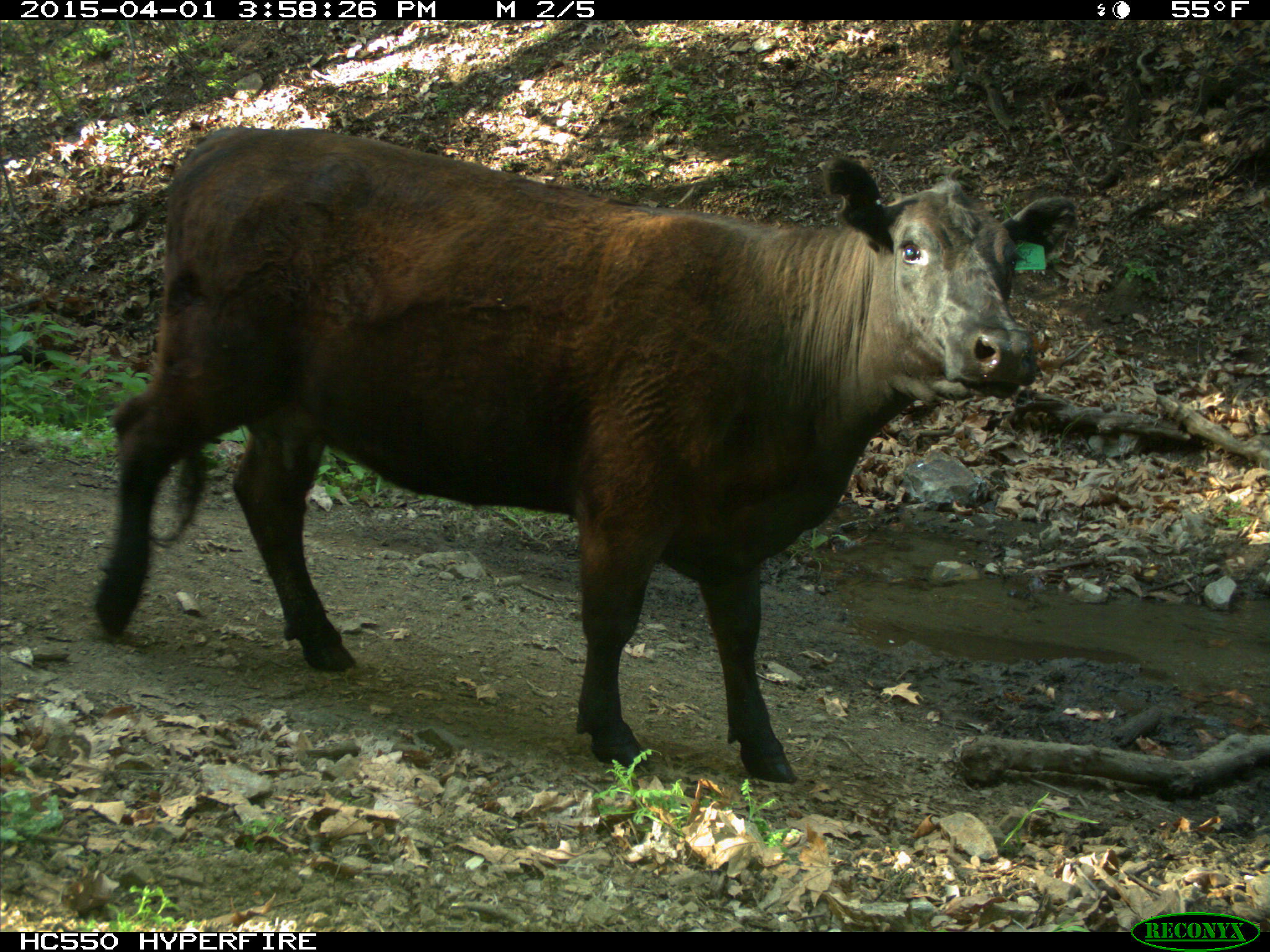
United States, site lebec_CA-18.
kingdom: Animalia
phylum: Chordata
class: Mammalia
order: Artiodactyla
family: Bovidae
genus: Bos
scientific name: Bos taurus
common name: domestic cow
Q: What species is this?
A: Bos taurus (domestic cow).